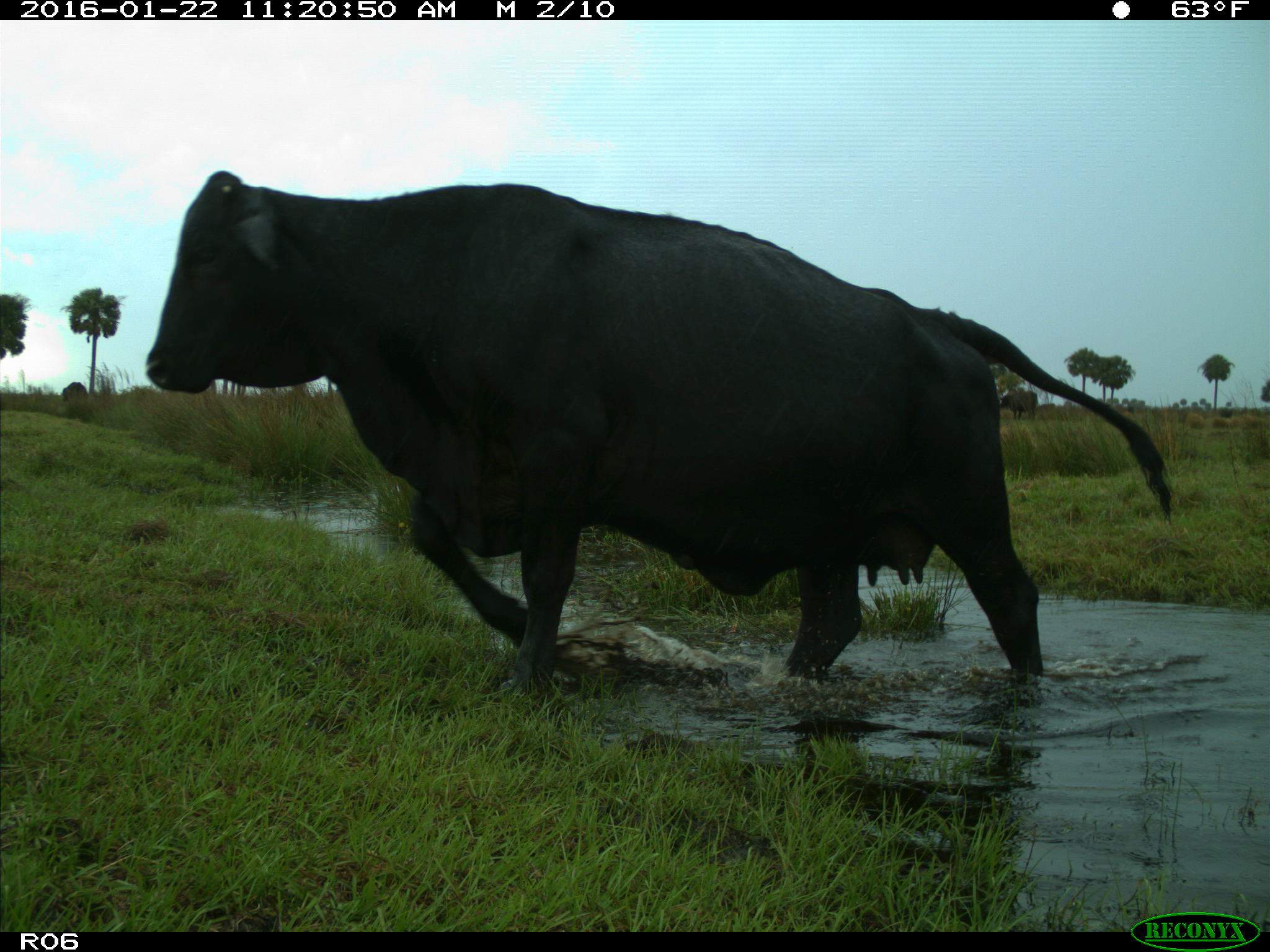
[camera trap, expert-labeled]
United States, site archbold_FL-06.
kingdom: Animalia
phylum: Chordata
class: Mammalia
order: Artiodactyla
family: Bovidae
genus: Bos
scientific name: Bos taurus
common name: domestic cow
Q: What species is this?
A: Bos taurus (domestic cow).